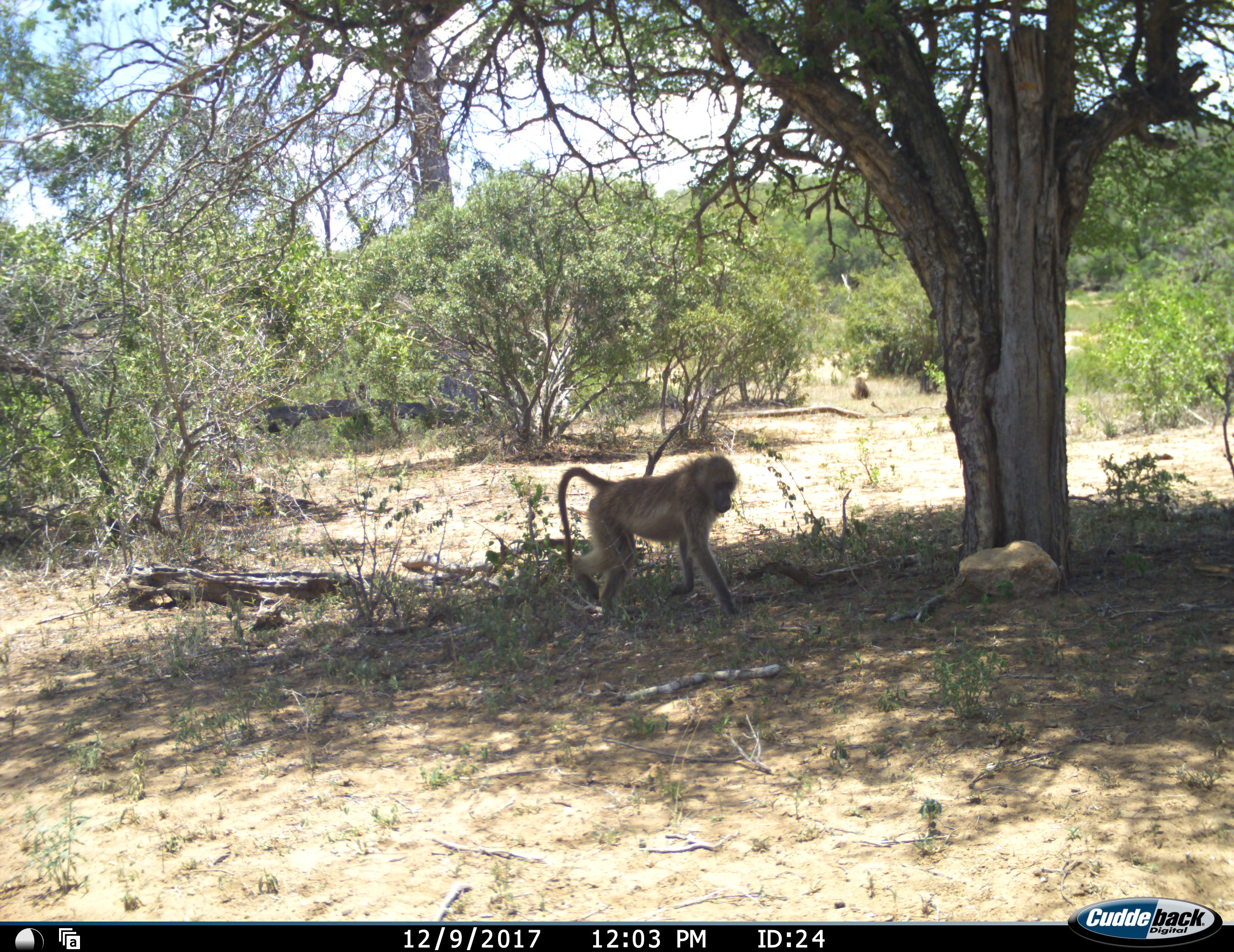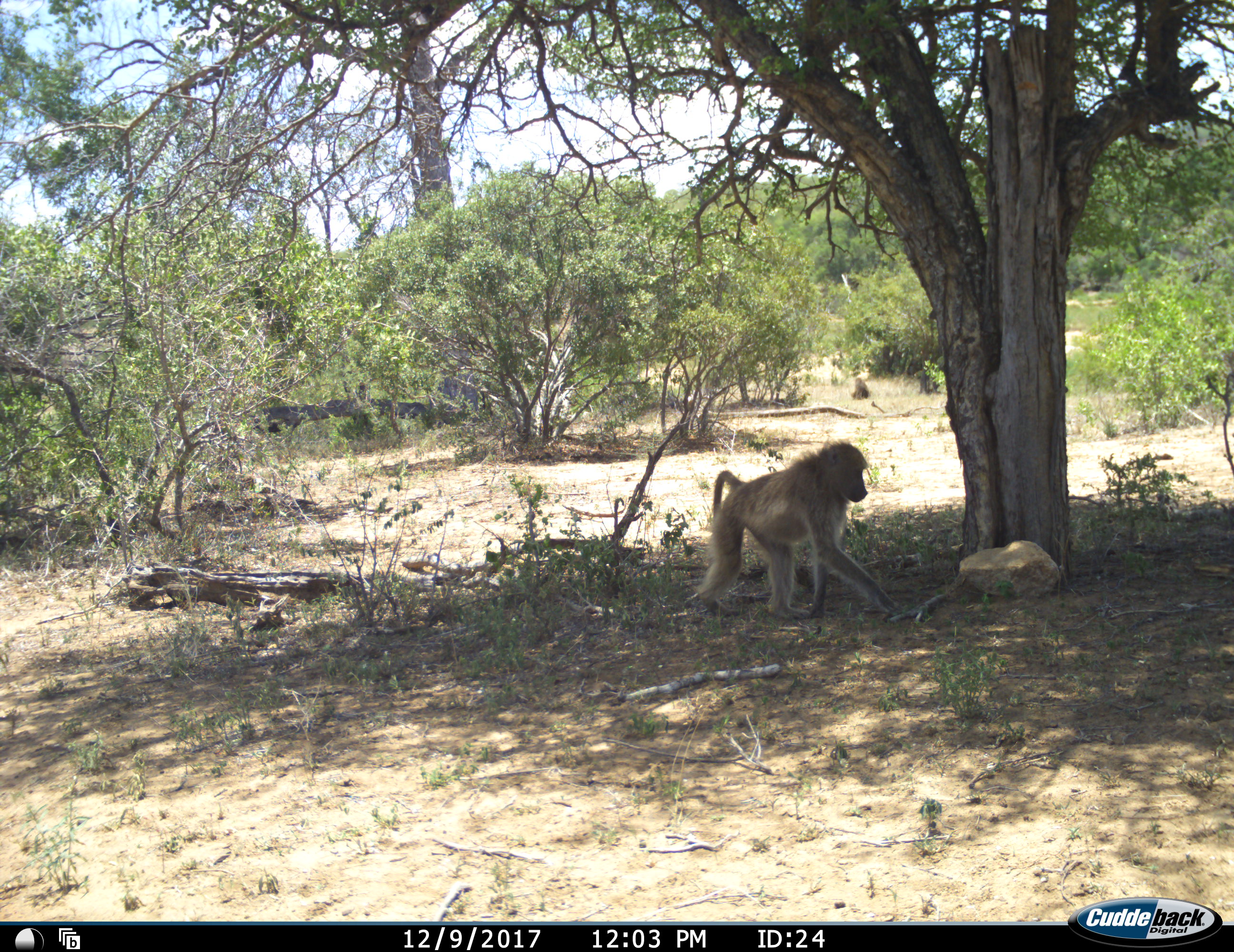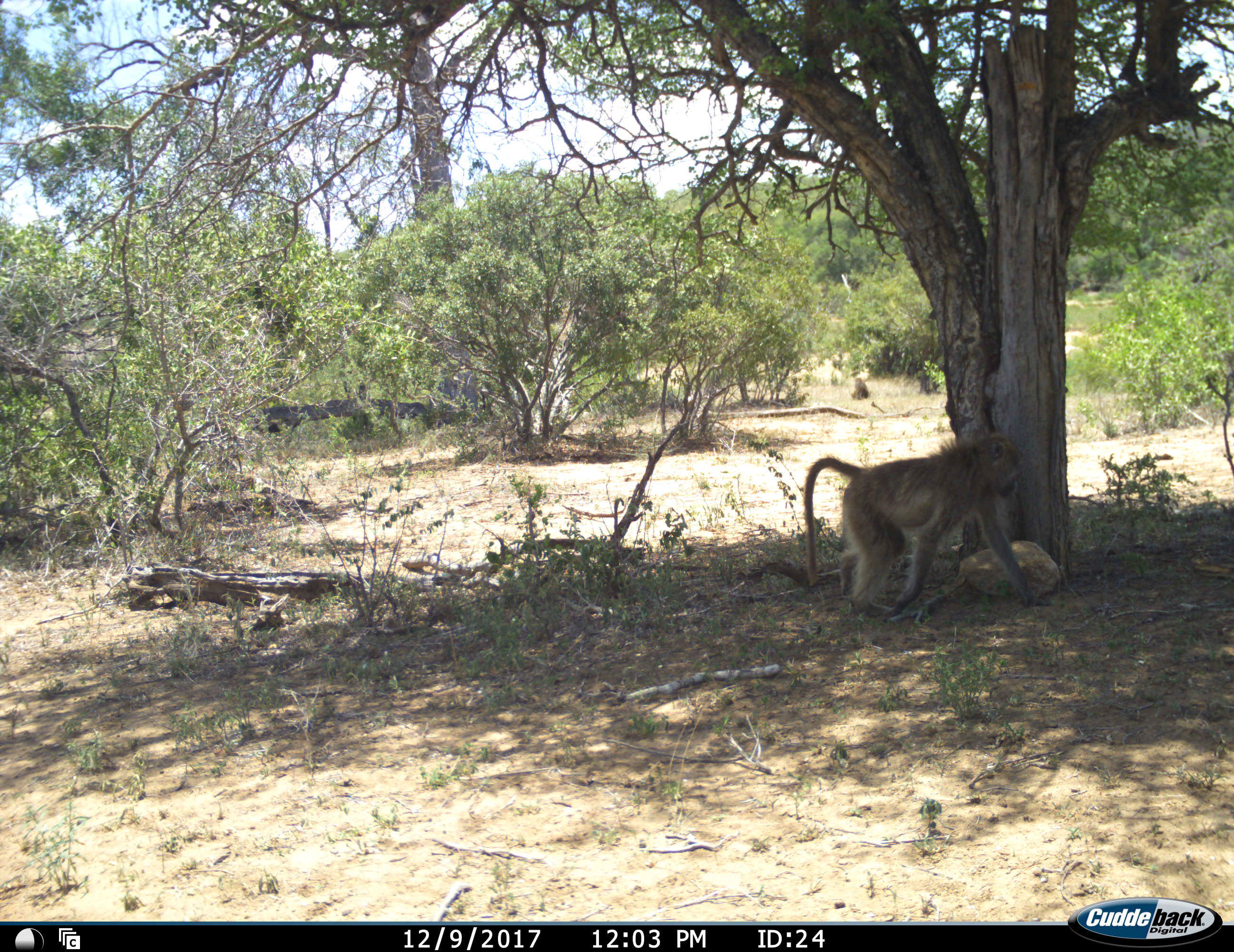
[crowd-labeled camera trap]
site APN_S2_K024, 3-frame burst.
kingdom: Animalia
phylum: Chordata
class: Mammalia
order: Primates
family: Cercopithecidae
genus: Papio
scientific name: Papio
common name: baboon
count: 1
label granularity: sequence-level